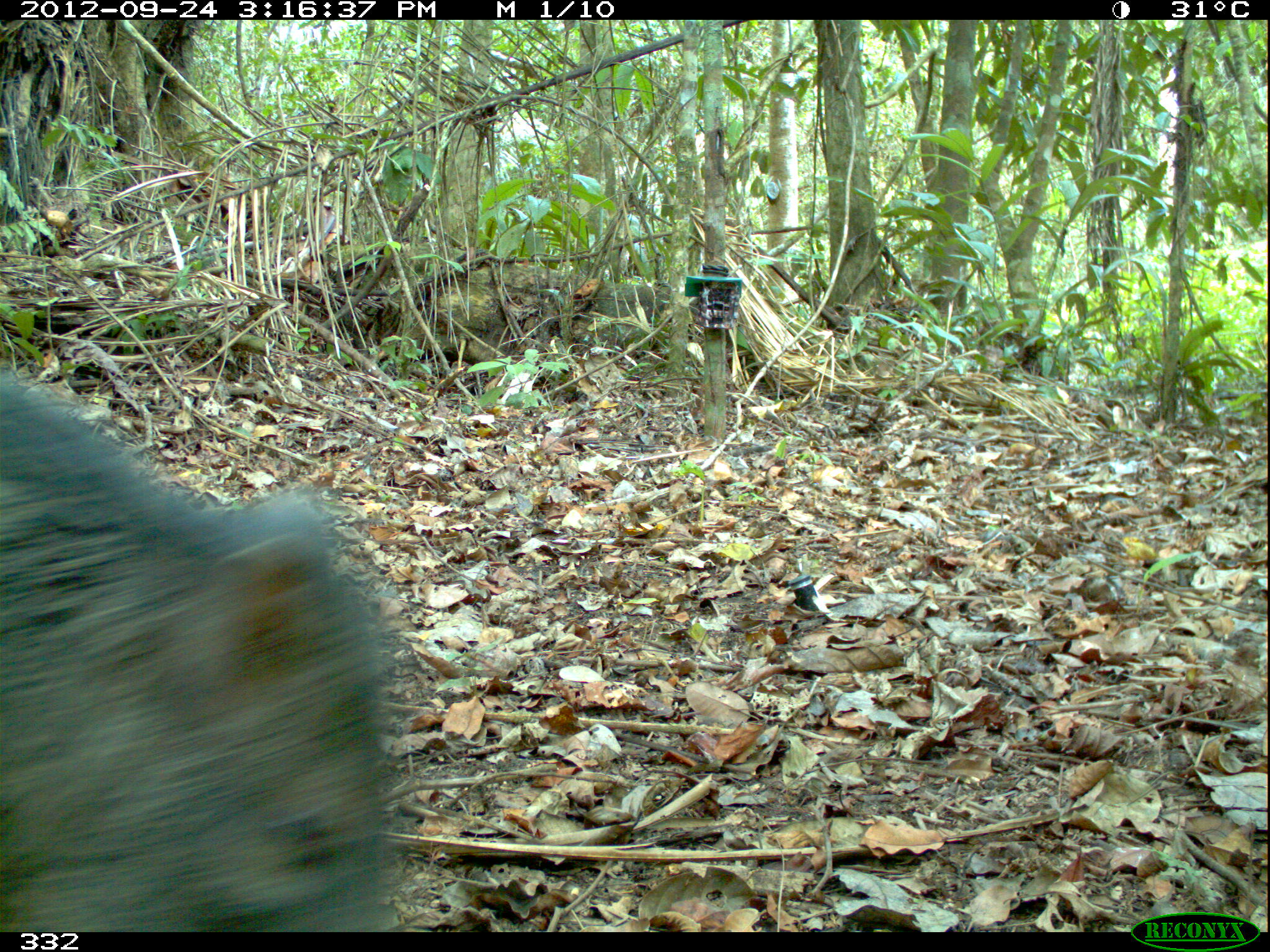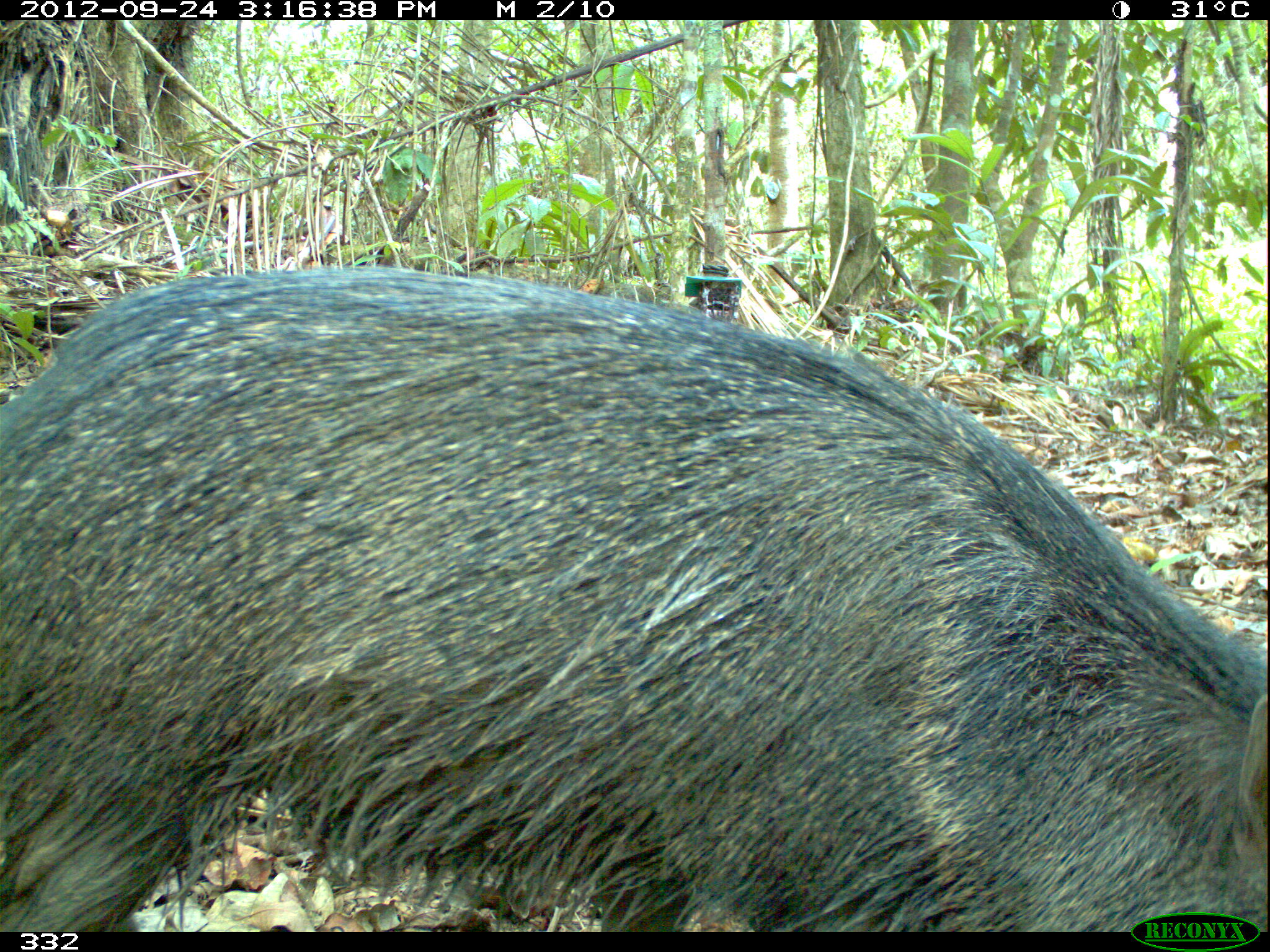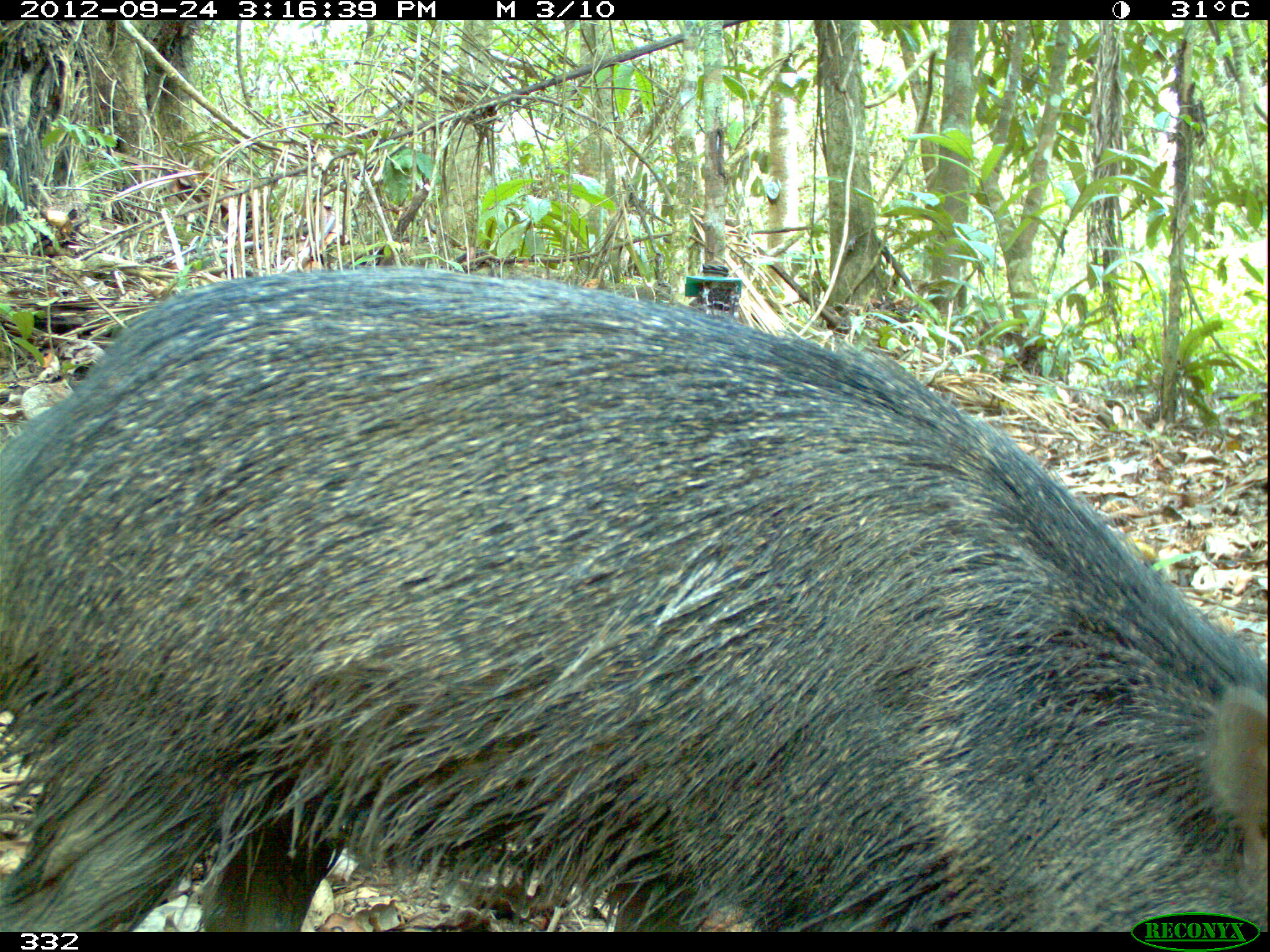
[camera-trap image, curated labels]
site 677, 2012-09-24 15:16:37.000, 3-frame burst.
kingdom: Animalia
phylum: Chordata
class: Mammalia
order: Artiodactyla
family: Tayassuidae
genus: Pecari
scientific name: Pecari tajacu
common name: collared peccary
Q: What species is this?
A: Pecari tajacu (collared peccary).